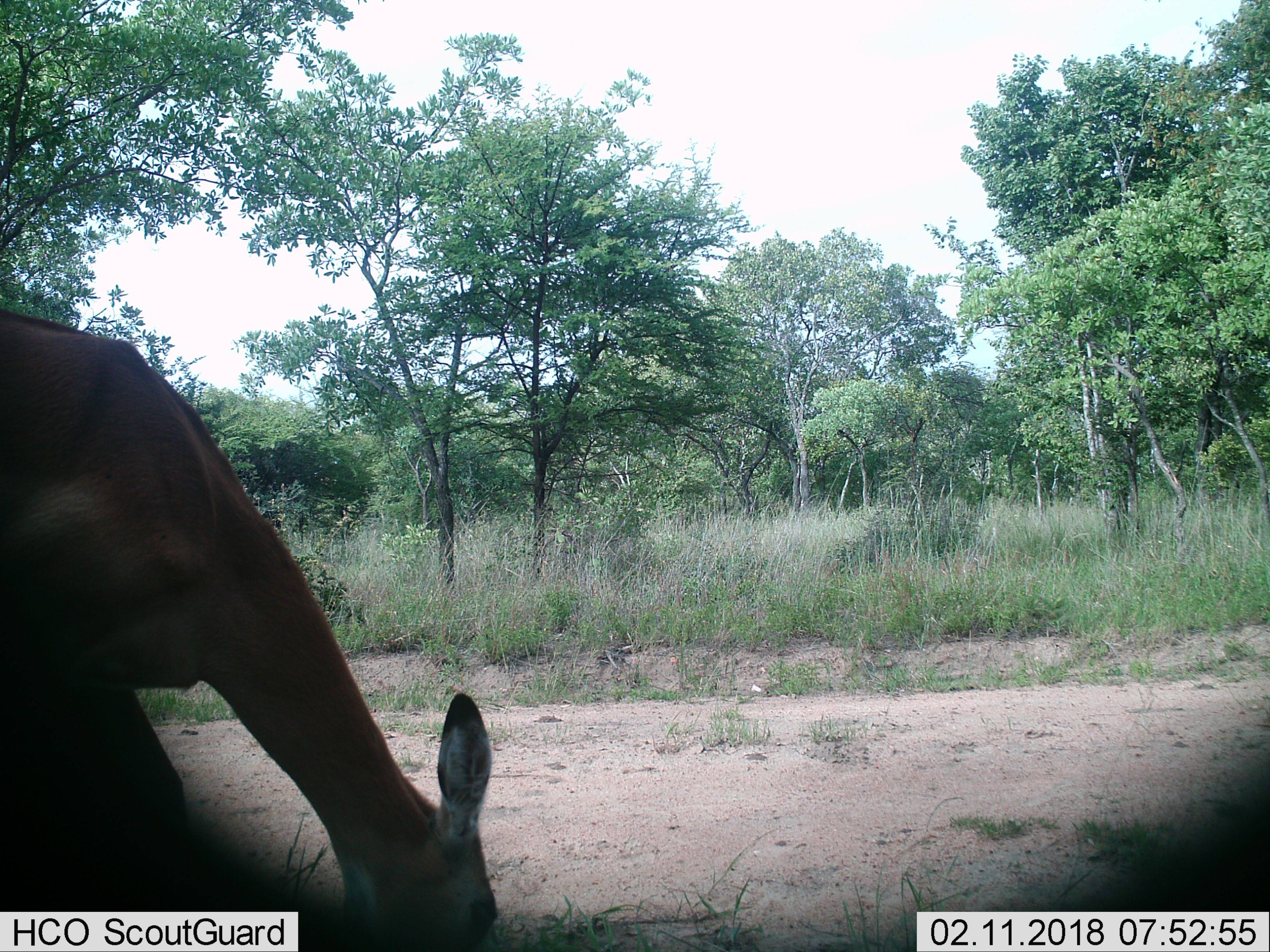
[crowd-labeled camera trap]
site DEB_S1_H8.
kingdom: Animalia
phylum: Chordata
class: Mammalia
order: Artiodactyla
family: Bovidae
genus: Aepyceros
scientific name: Aepyceros melampus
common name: impala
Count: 1.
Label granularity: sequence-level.